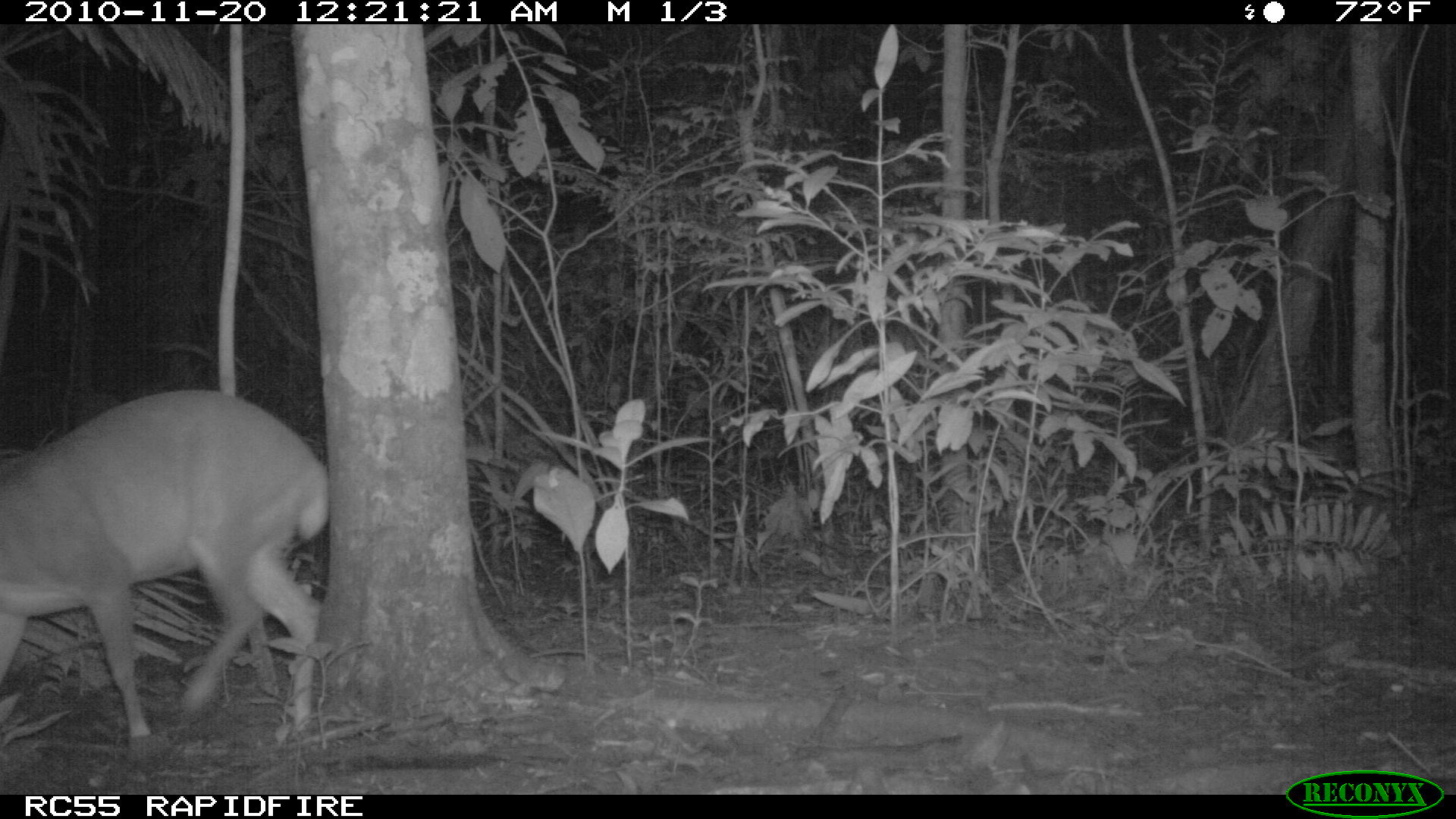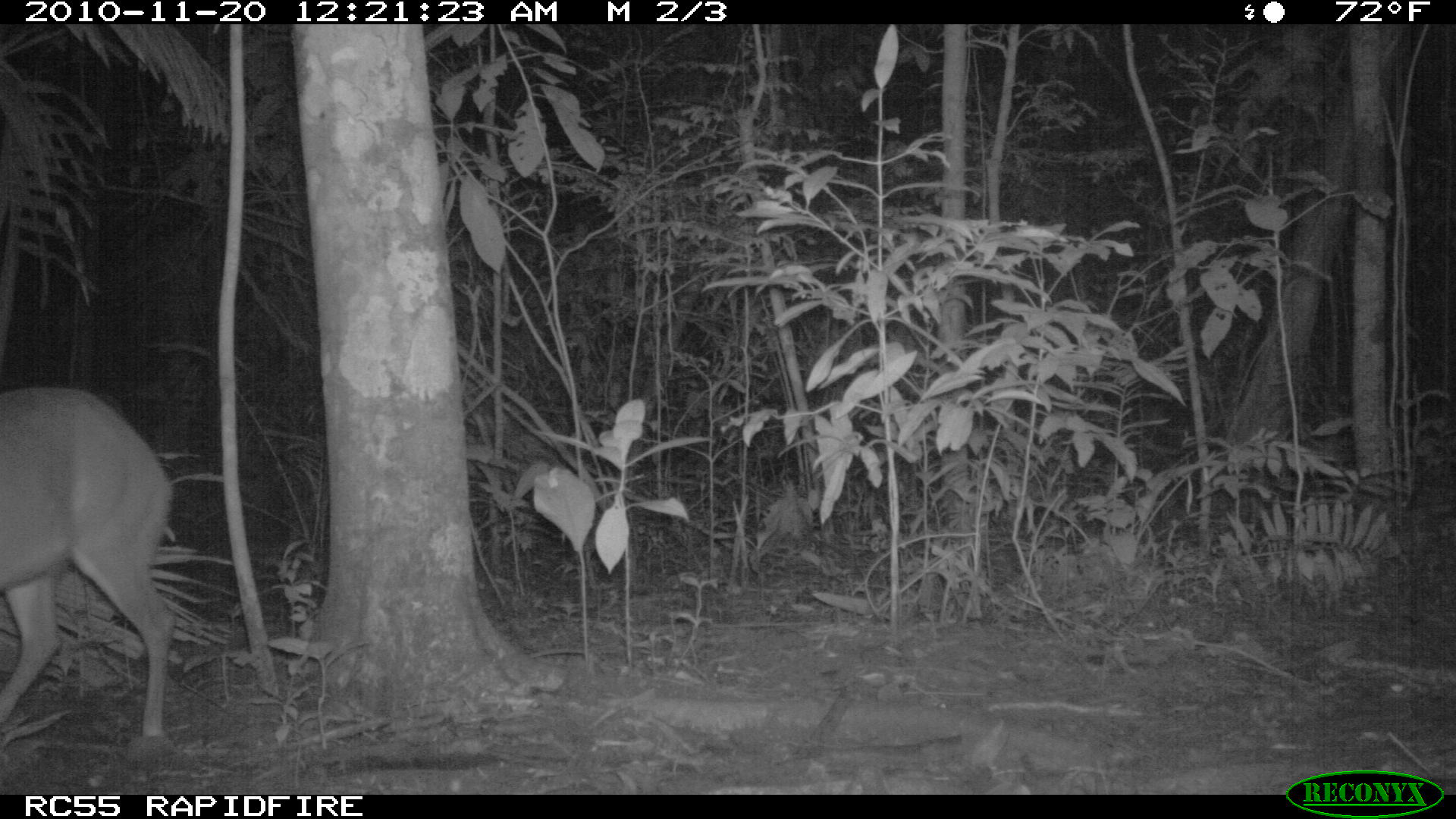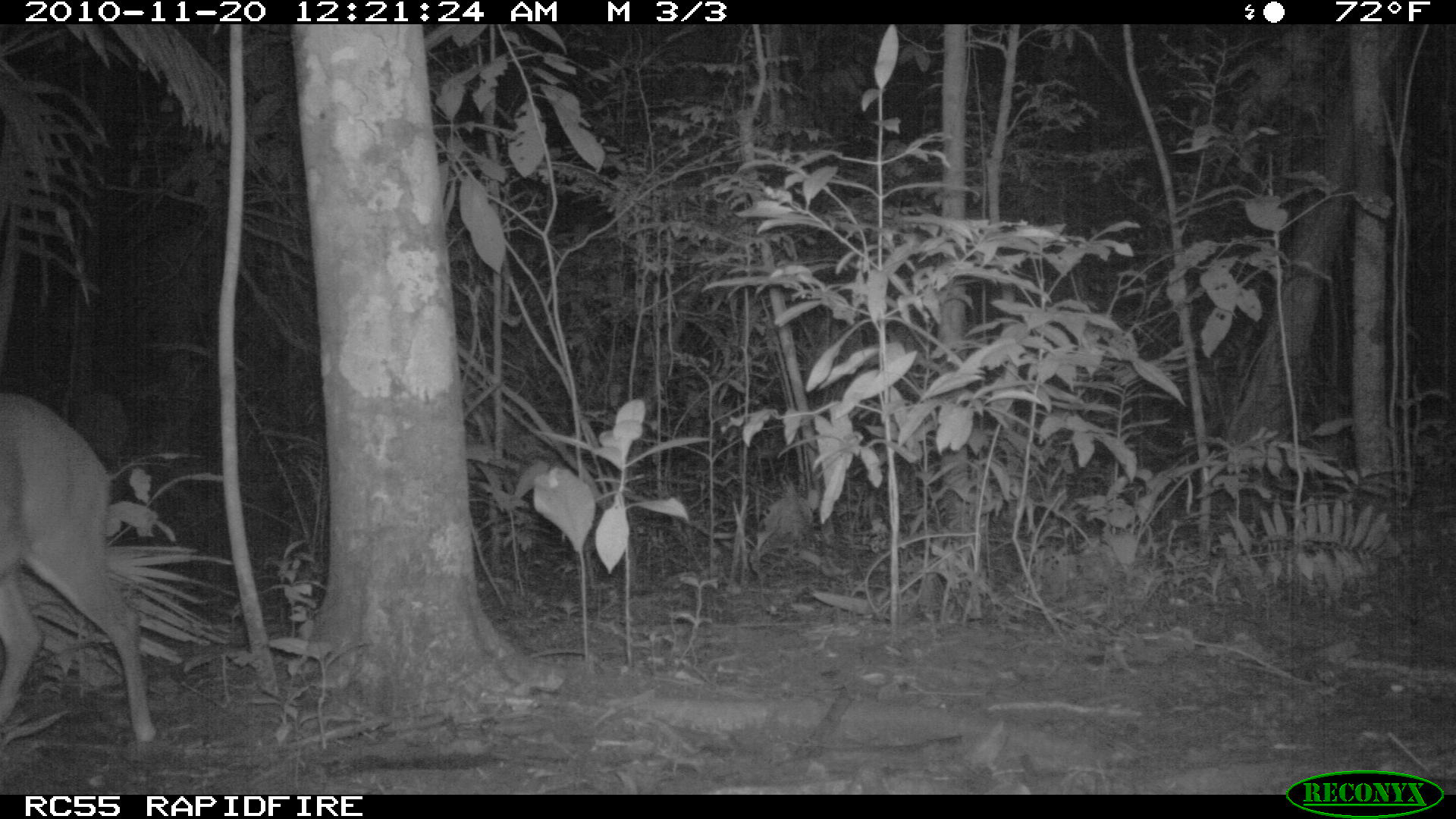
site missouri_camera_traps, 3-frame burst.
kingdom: Animalia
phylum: Chordata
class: Mammalia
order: Artiodactyla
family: Cervidae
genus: Odocoileus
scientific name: Odocoileus virginianus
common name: white-tailed deer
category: white tailed deer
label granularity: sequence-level